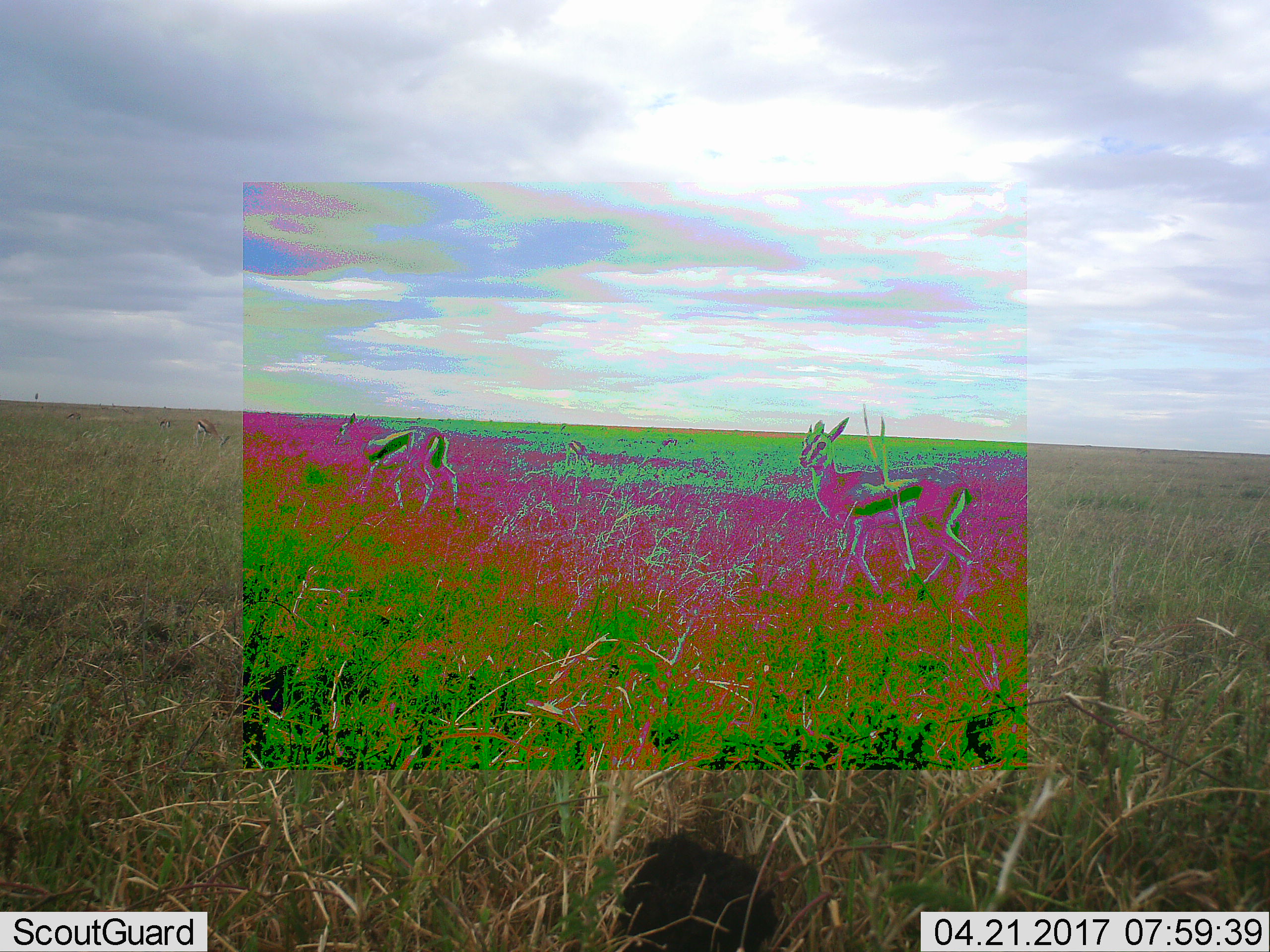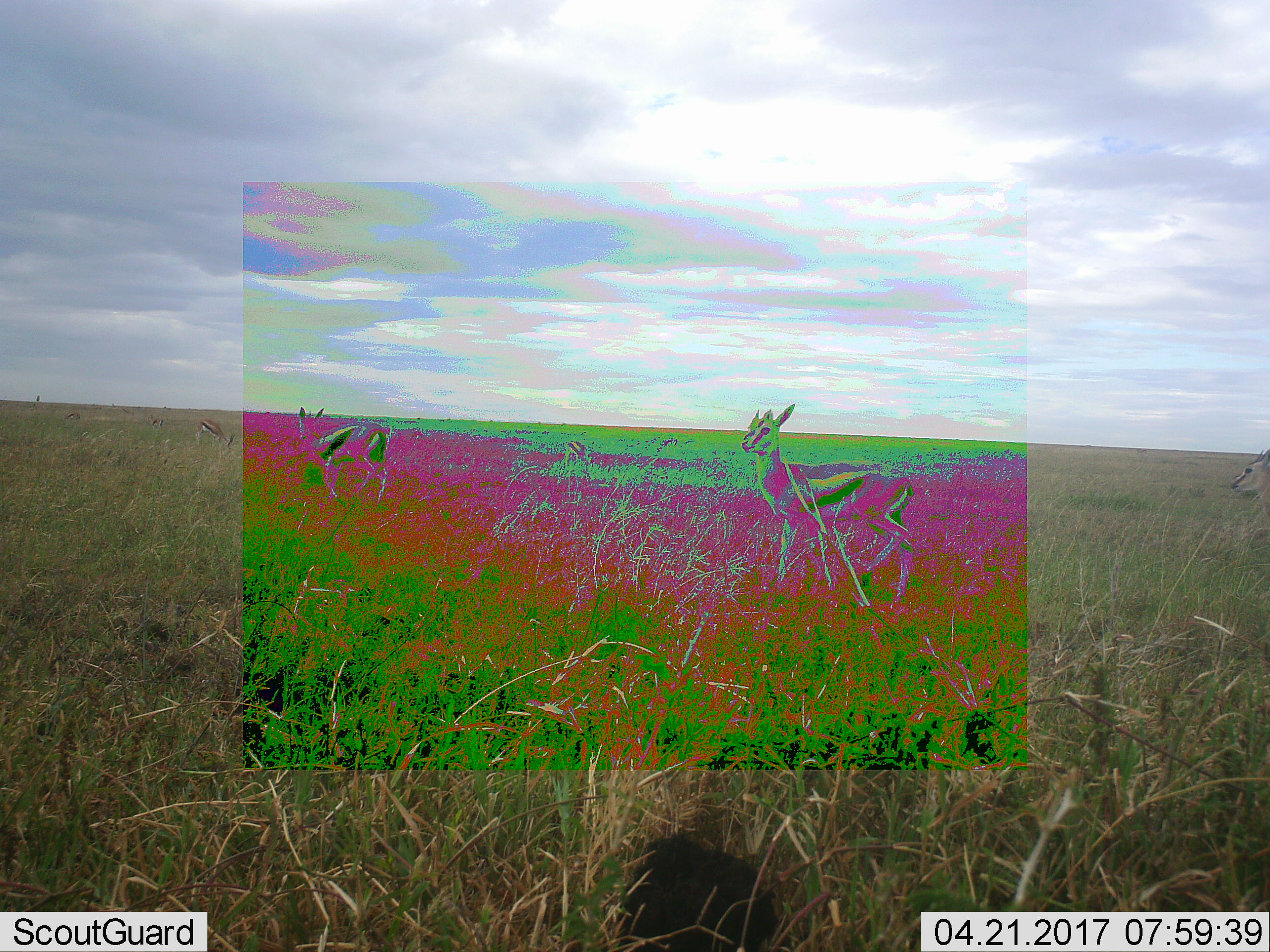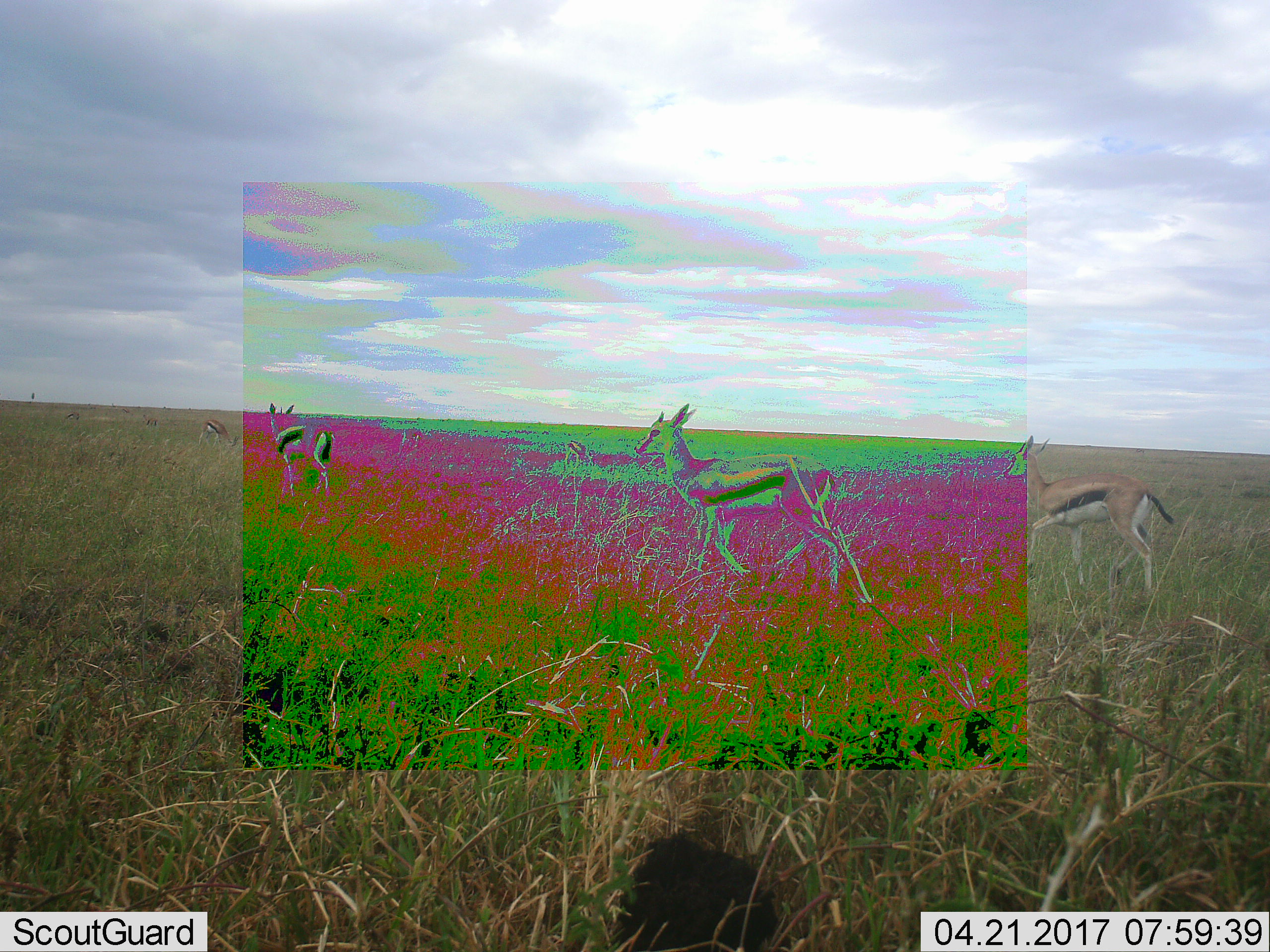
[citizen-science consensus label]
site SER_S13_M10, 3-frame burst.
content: unidentified animal